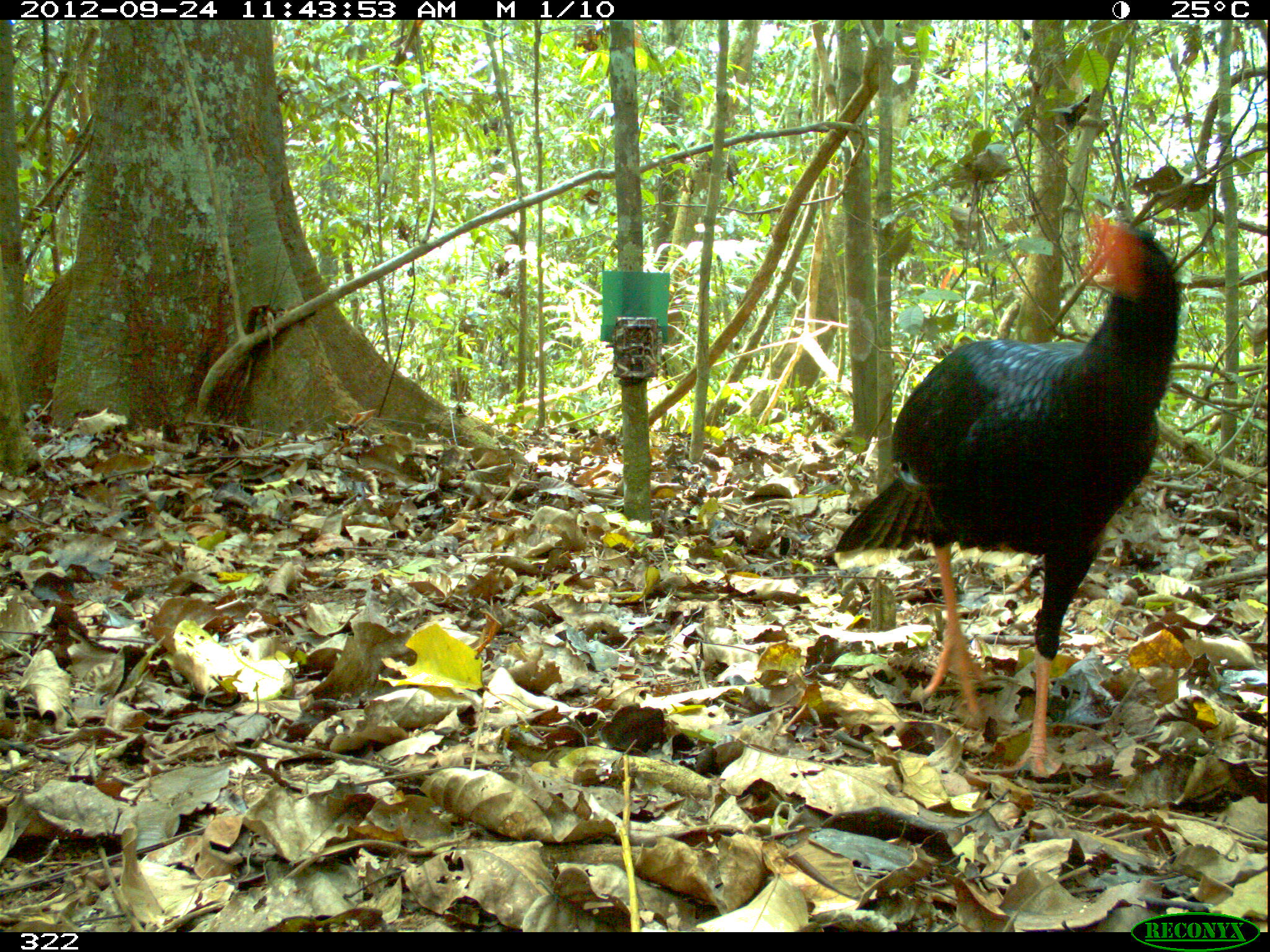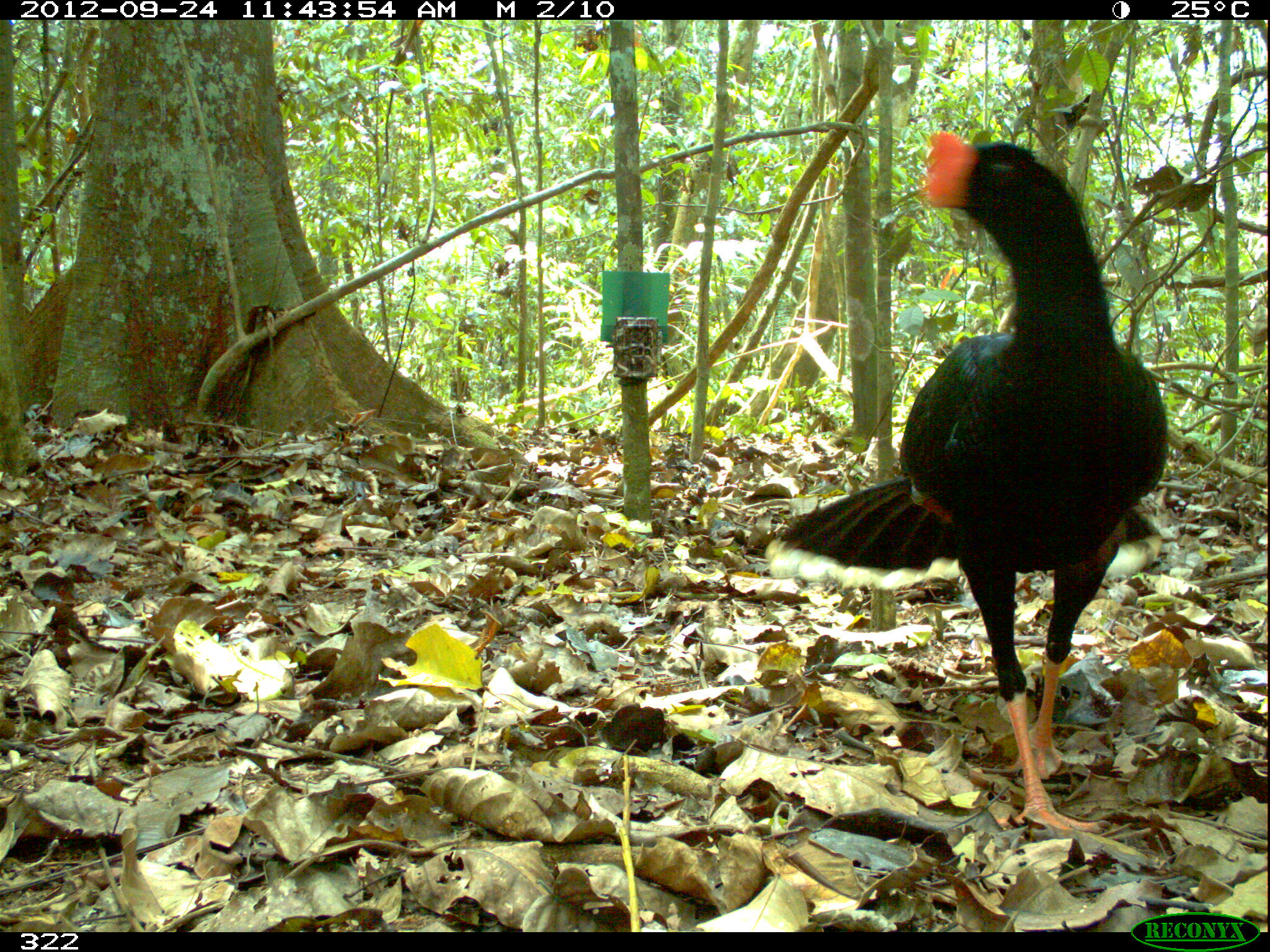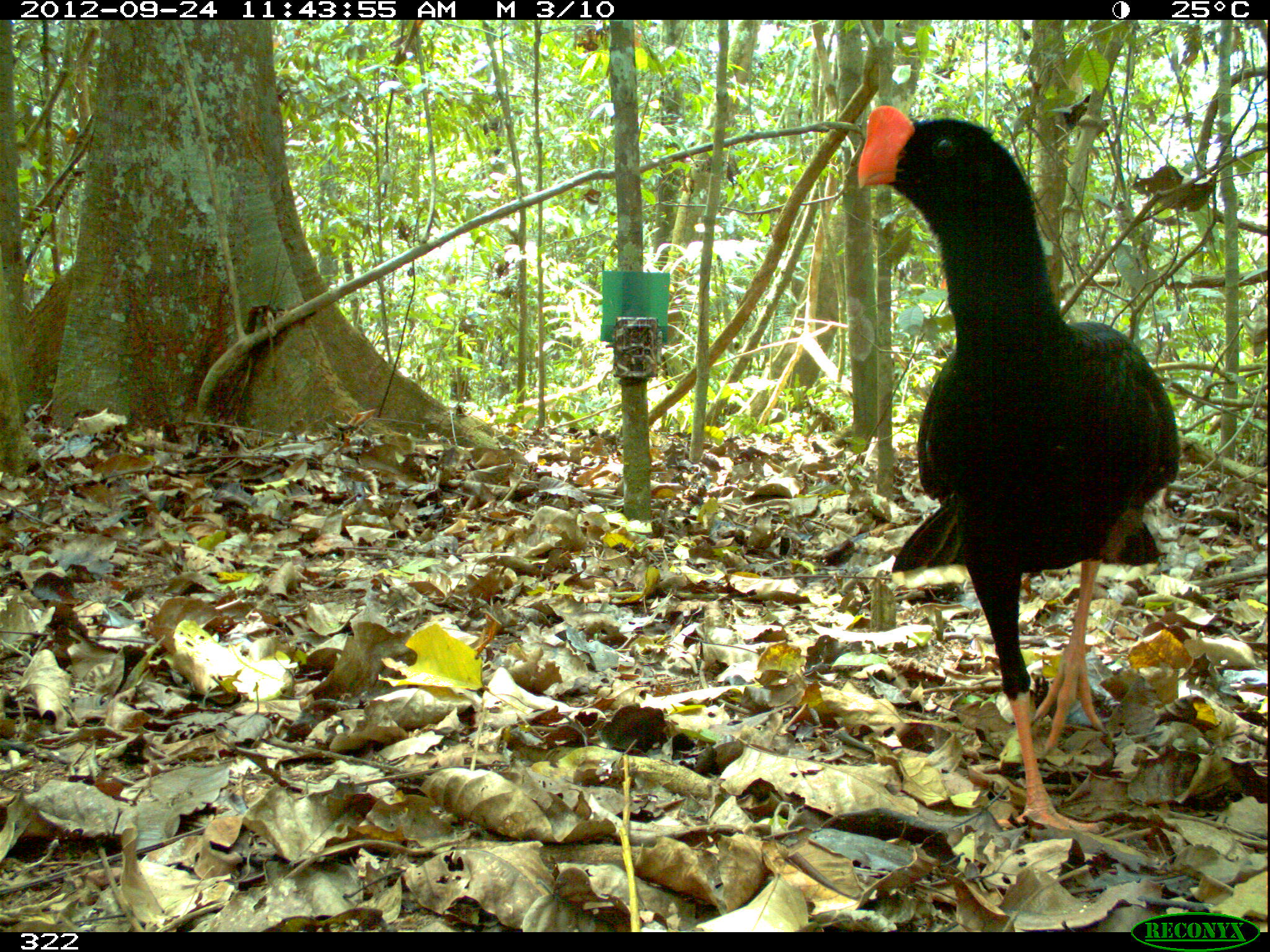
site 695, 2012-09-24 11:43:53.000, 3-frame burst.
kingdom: Animalia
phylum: Chordata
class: Aves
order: Galliformes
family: Cracidae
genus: Mitu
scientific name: Mitu tuberosum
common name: razor-billed curassow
Mitu tuberosum (razor-billed curassow).